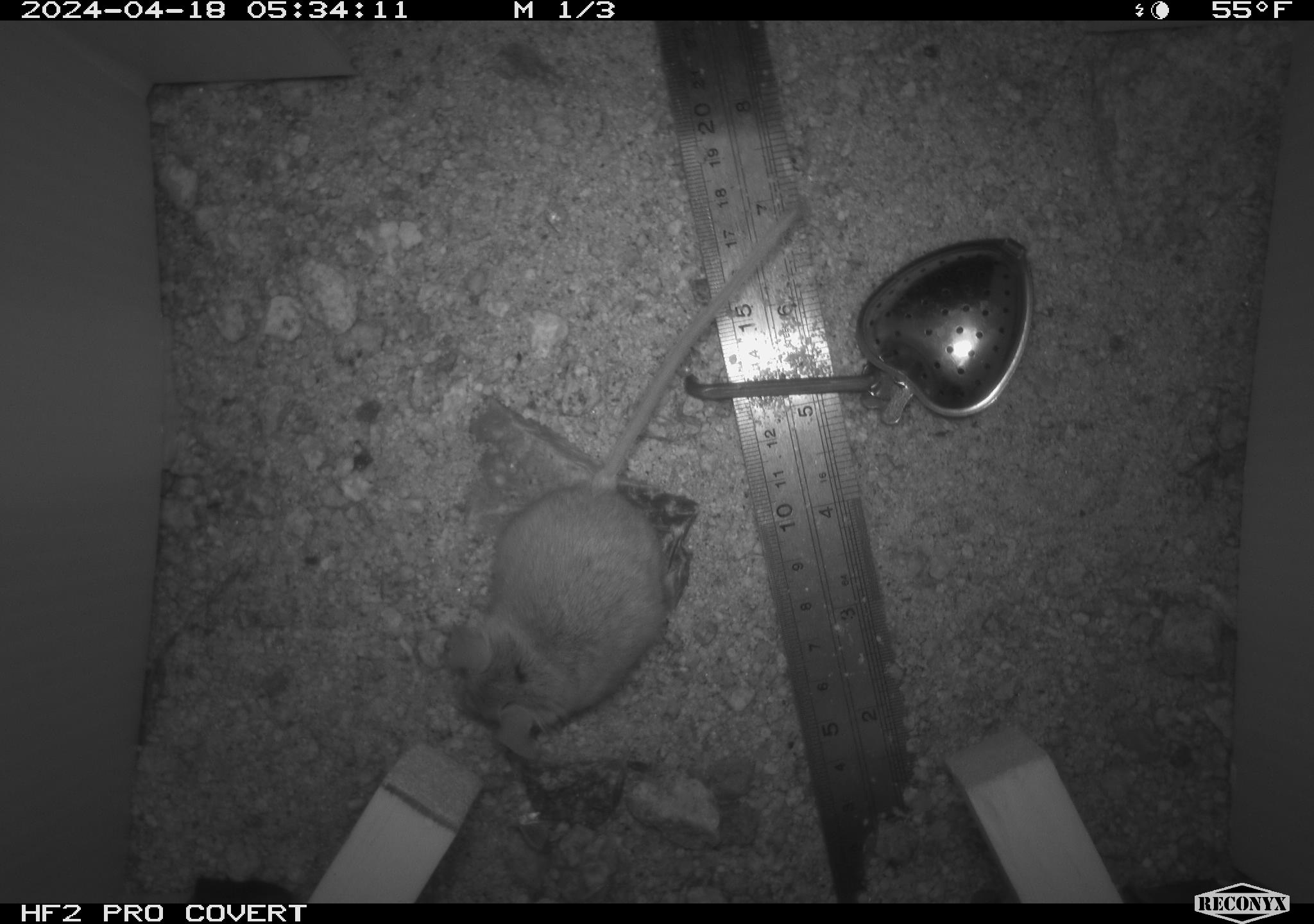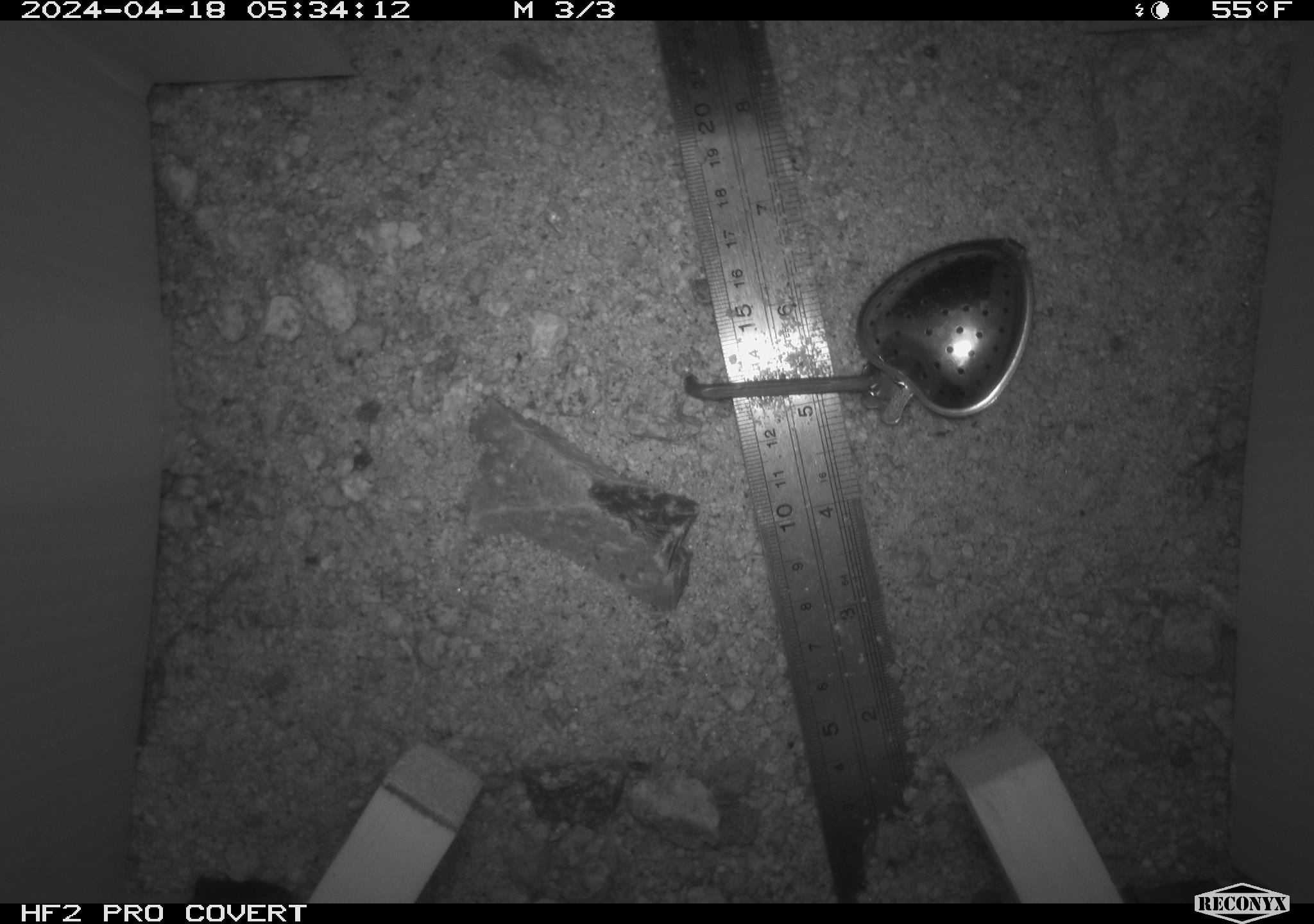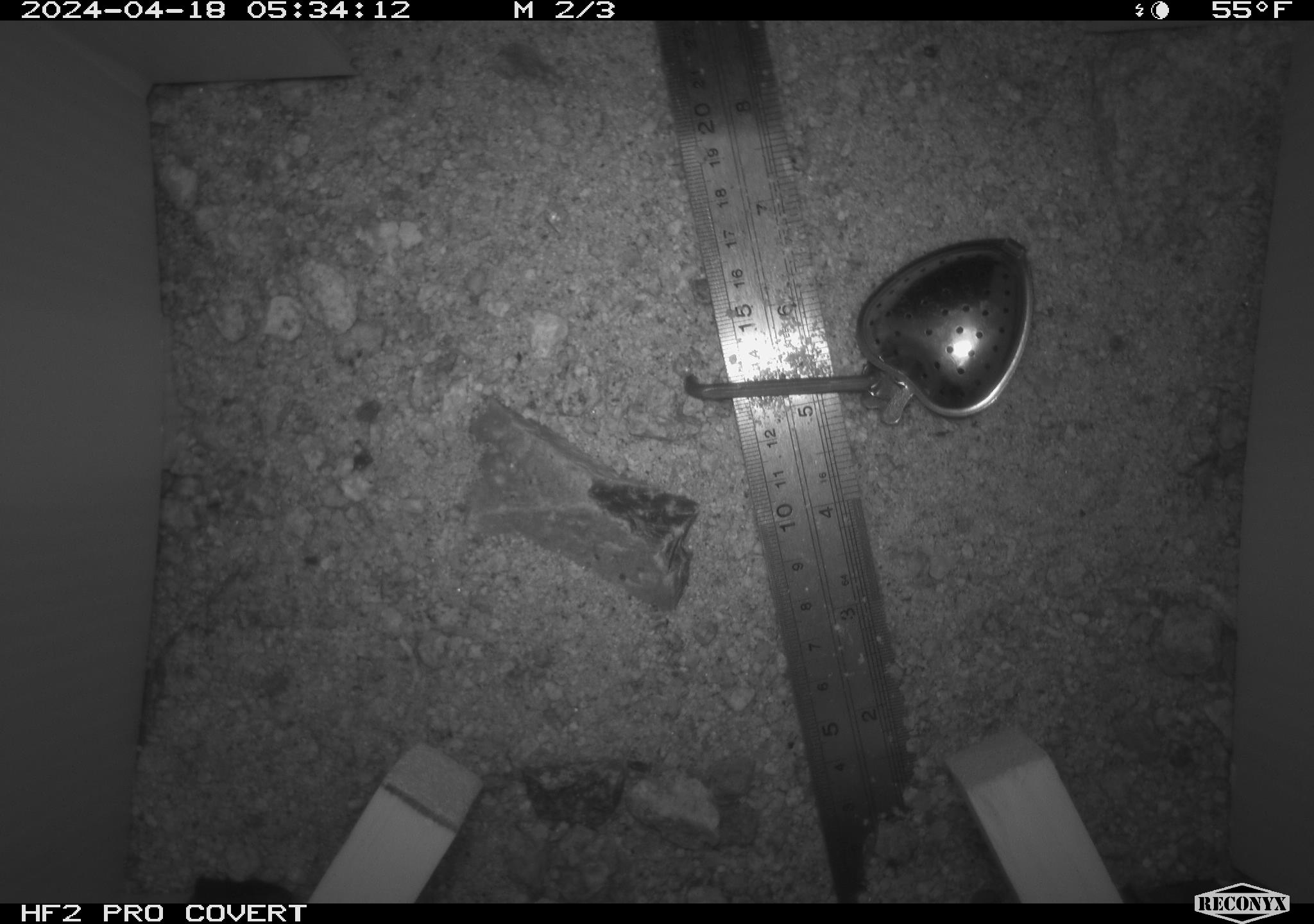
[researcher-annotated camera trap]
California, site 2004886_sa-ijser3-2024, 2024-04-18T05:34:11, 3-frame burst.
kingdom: Animalia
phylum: Chordata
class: Mammalia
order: Rodentia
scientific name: Rodentia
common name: mouse species